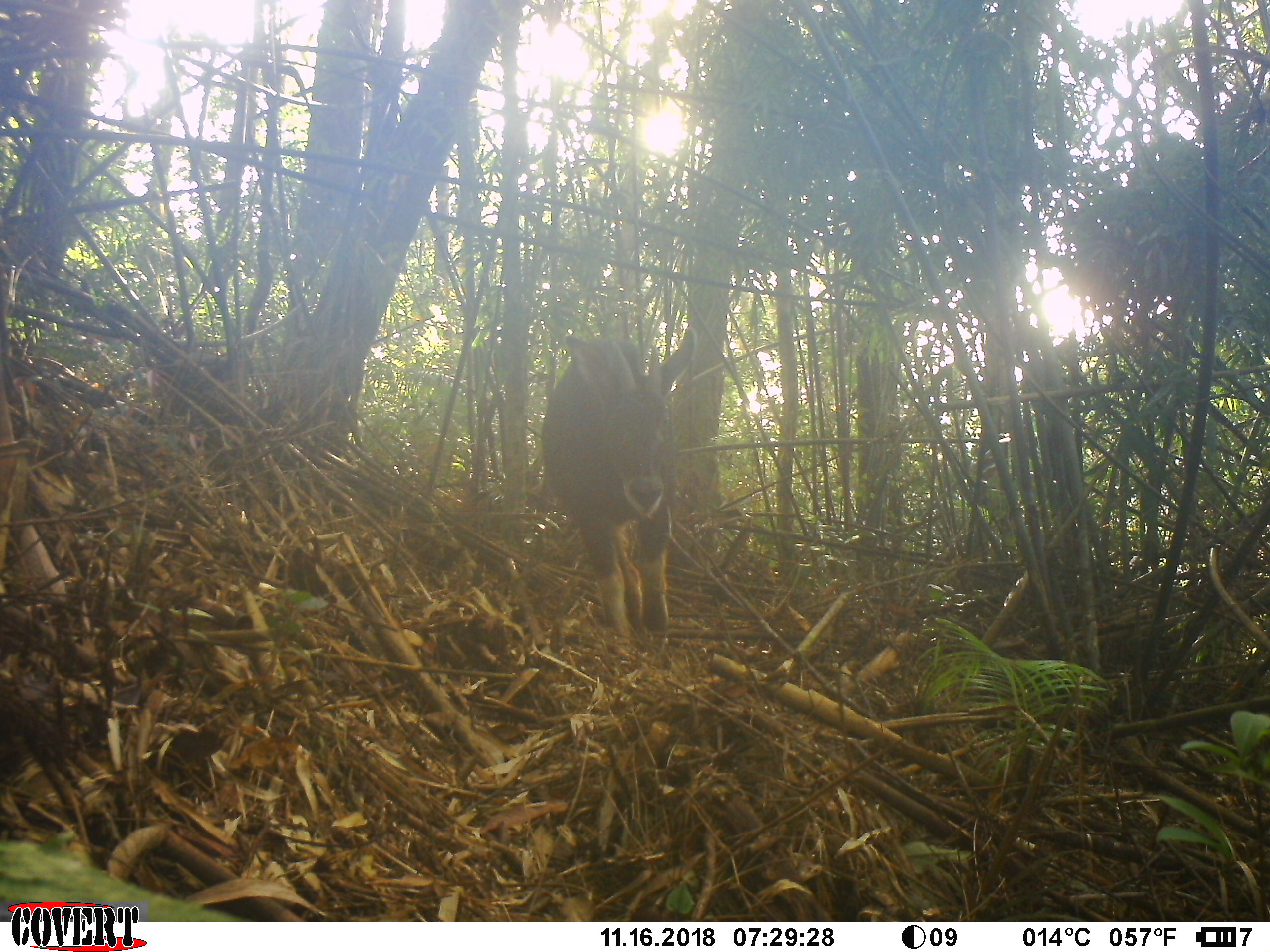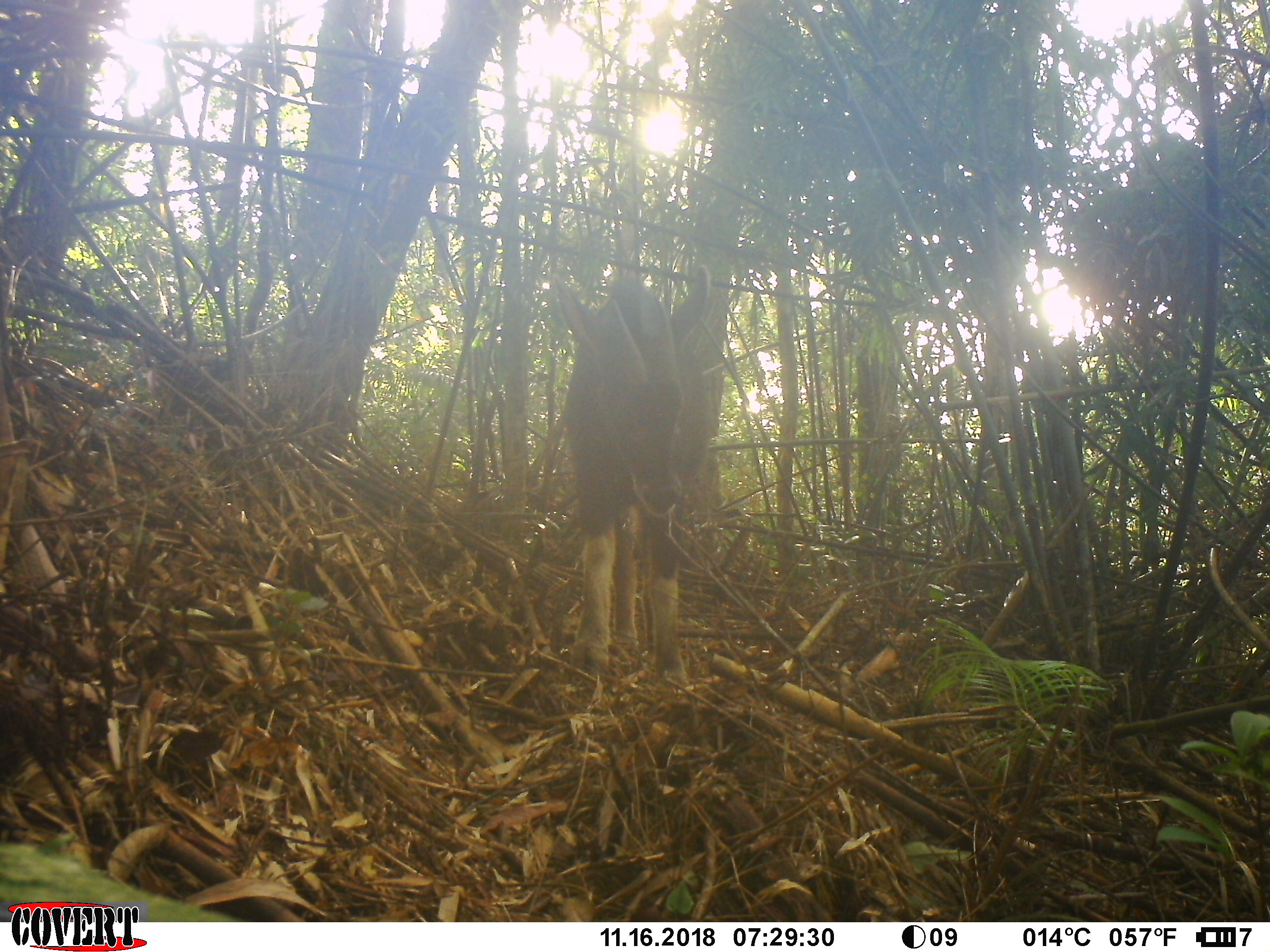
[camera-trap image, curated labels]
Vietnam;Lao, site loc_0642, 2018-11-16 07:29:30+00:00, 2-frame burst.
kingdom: Animalia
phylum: Chordata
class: Mammalia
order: Artiodactyla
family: Bovidae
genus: Capricornis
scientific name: Capricornis sumatraensis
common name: chinese serow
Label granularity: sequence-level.